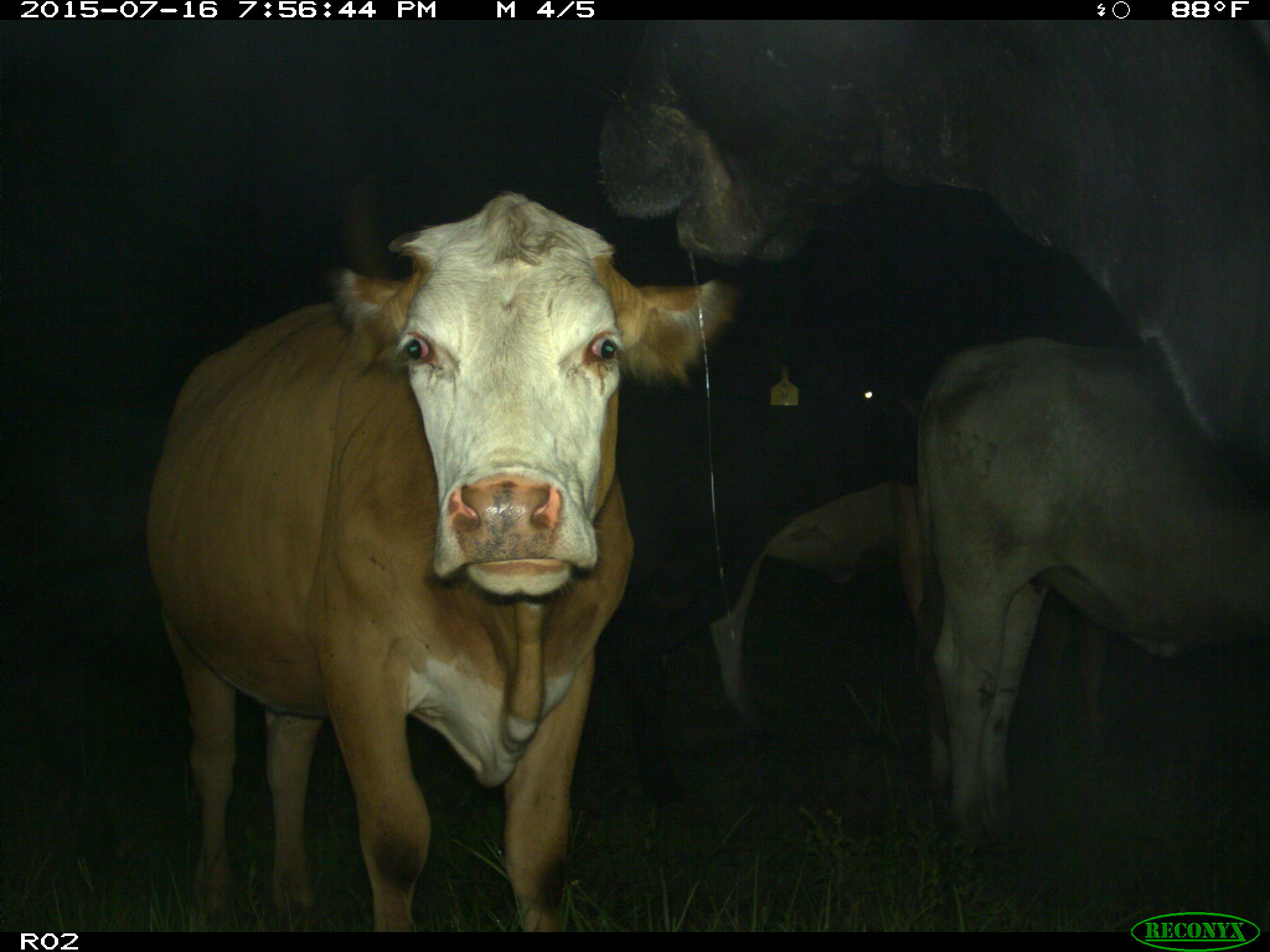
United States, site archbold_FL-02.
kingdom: Animalia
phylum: Chordata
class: Mammalia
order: Artiodactyla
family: Bovidae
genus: Bos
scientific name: Bos taurus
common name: domestic cow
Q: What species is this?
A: Bos taurus (domestic cow).